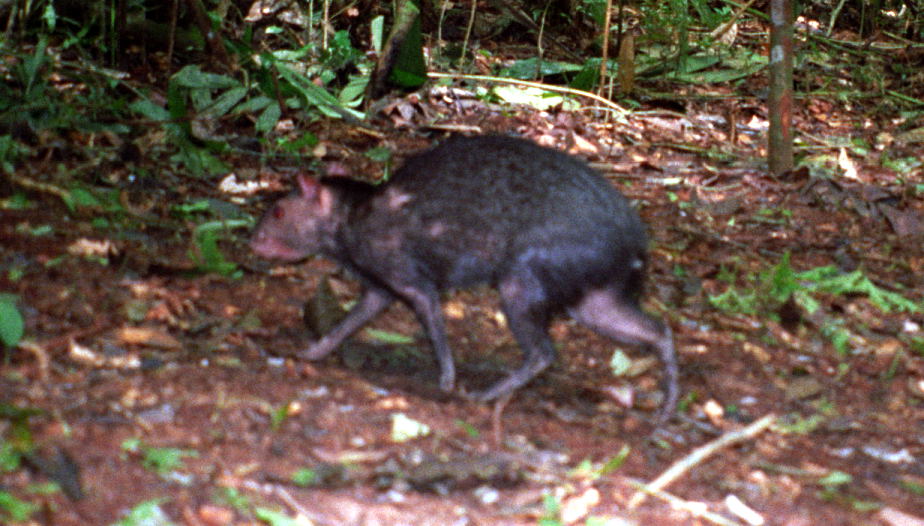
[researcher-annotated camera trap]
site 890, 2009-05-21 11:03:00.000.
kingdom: Animalia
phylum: Chordata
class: Mammalia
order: Rodentia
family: Dasyproctidae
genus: Dasyprocta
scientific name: Dasyprocta fuliginosa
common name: black agouti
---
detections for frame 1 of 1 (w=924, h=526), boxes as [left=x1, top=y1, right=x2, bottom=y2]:
dasyprocta fuliginosa: [left=242, top=129, right=681, bottom=425]